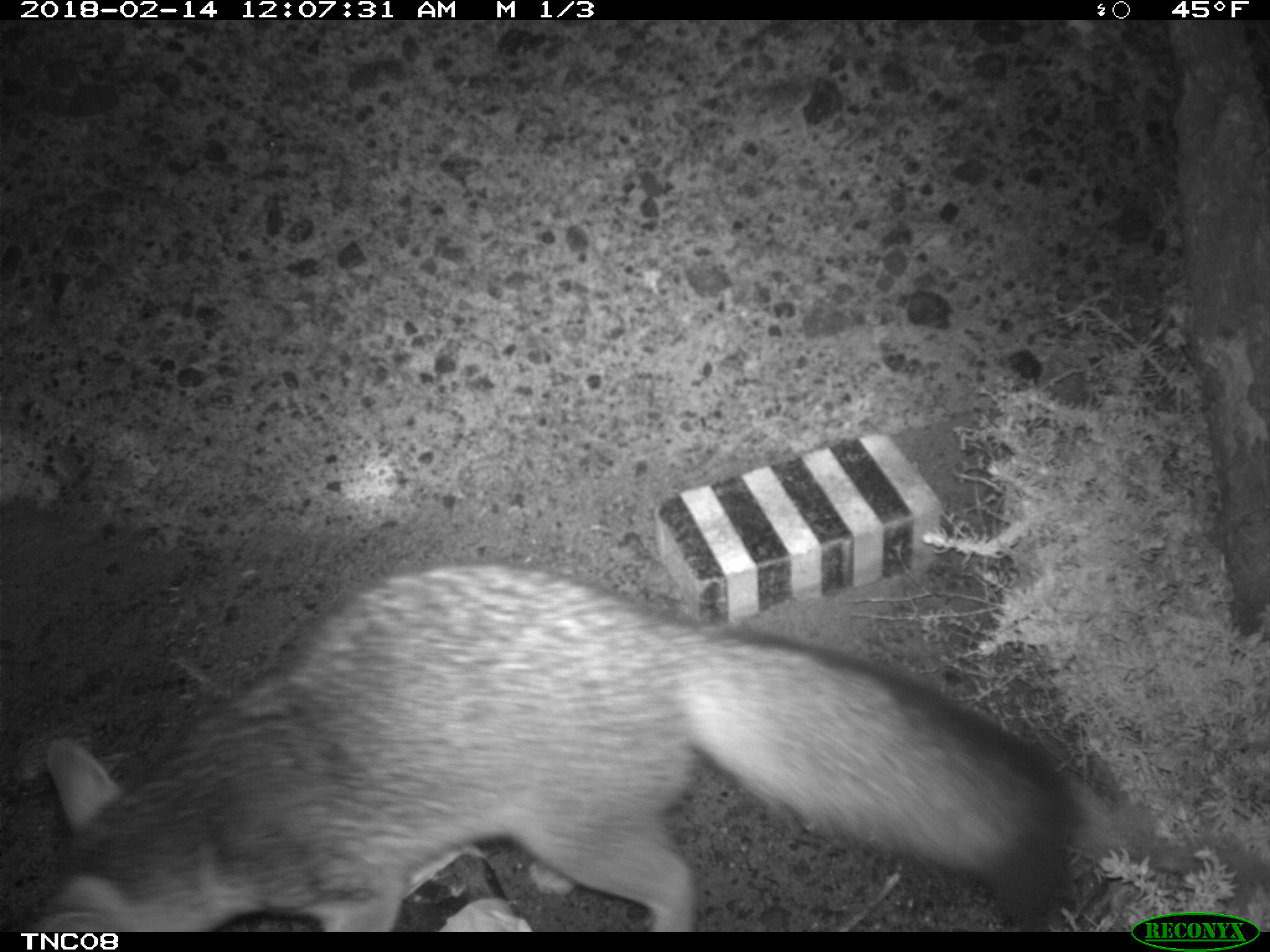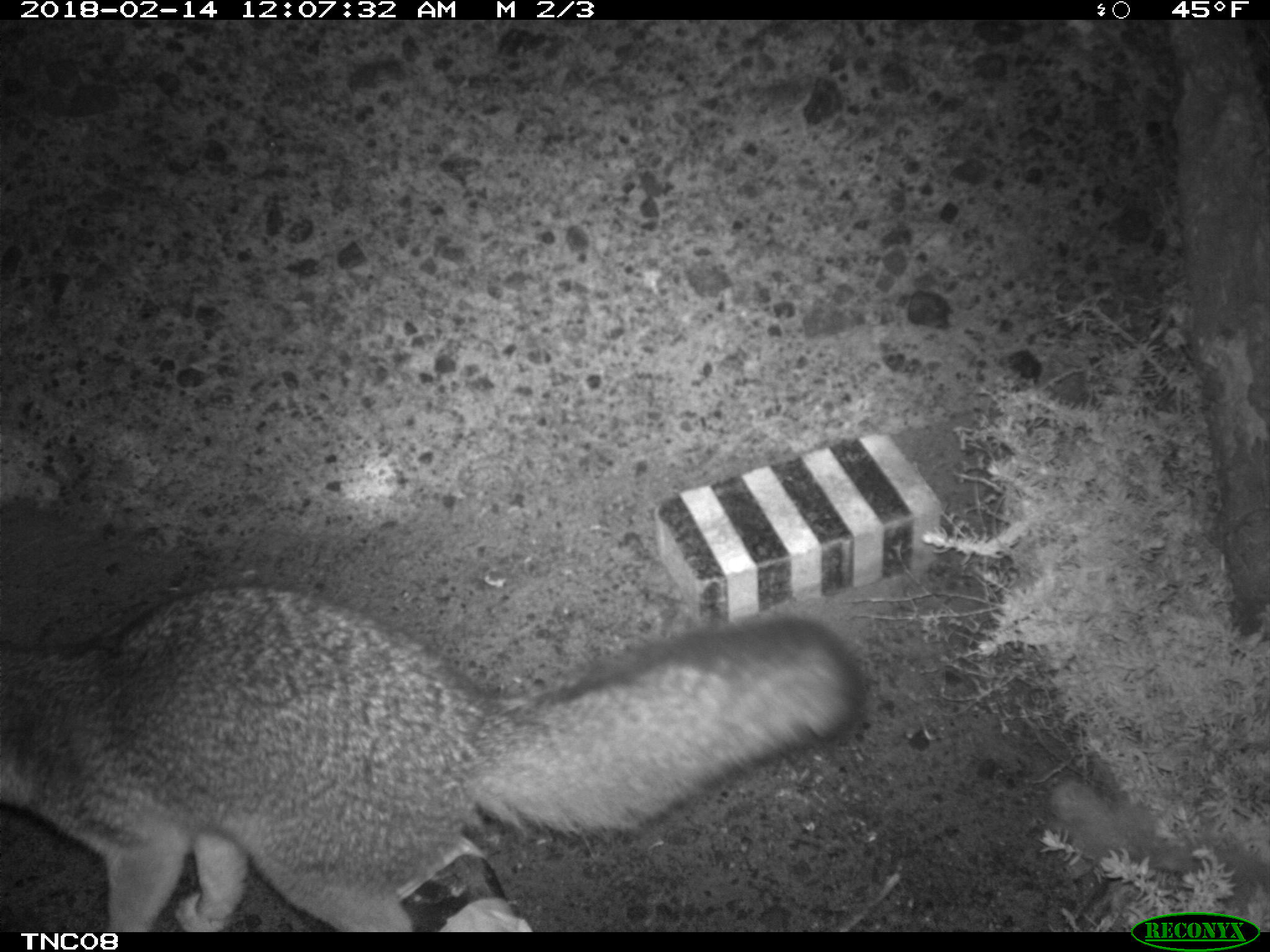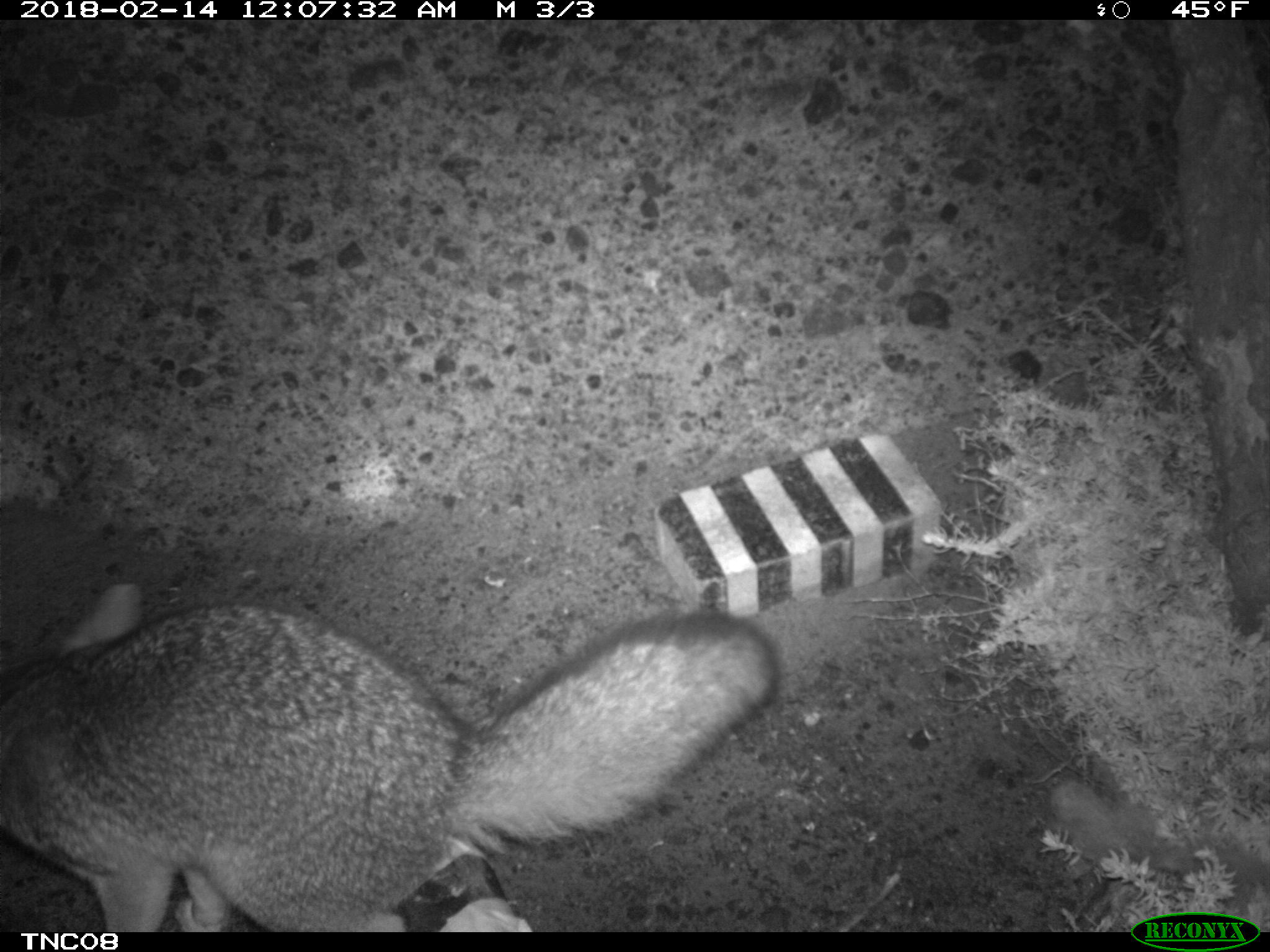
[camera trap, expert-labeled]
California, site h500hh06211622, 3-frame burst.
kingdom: Animalia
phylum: Chordata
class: Mammalia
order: Carnivora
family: Canidae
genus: Urocyon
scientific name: Urocyon littoralis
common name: island fox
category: fox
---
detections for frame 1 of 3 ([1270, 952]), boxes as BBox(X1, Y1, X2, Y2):
fox: BBox(32, 562, 1075, 931)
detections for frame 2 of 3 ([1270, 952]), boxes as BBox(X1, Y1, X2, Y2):
fox: BBox(0, 590, 864, 930)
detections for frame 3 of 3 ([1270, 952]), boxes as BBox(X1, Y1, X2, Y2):
fox: BBox(0, 586, 780, 934)